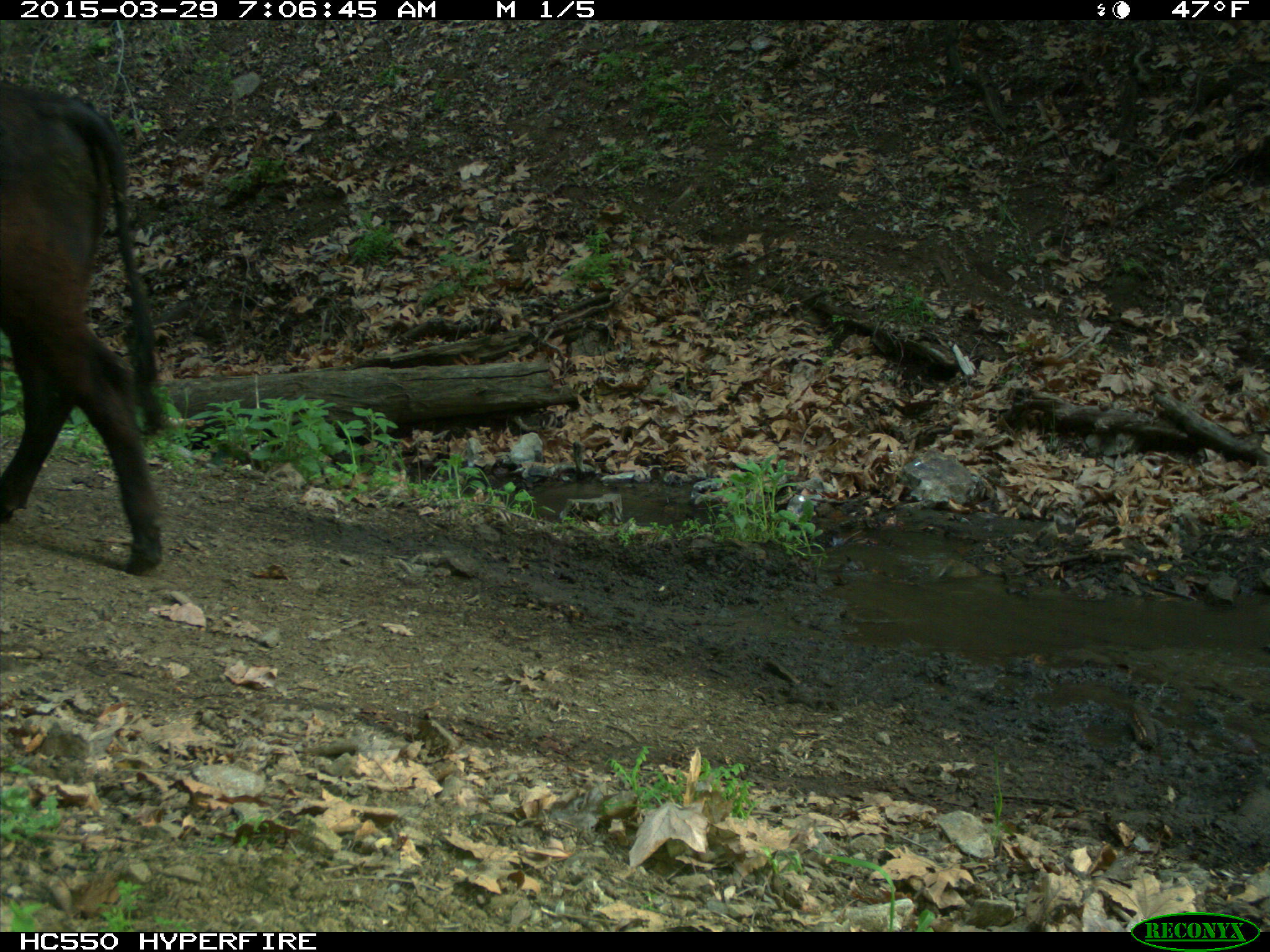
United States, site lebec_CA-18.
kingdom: Animalia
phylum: Chordata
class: Mammalia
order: Artiodactyla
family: Bovidae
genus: Bos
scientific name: Bos taurus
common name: domestic cow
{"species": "Bos taurus (domestic cow)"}